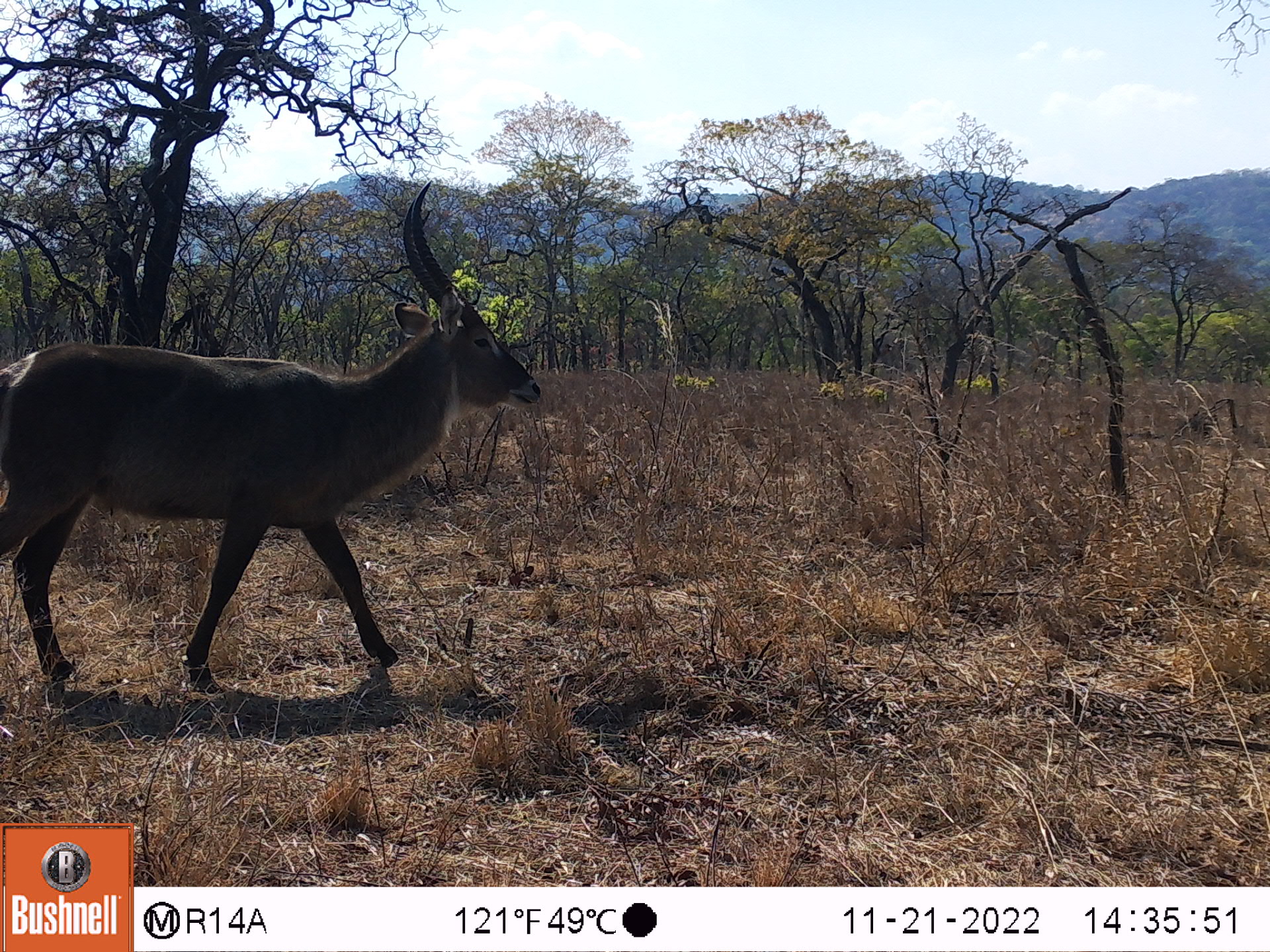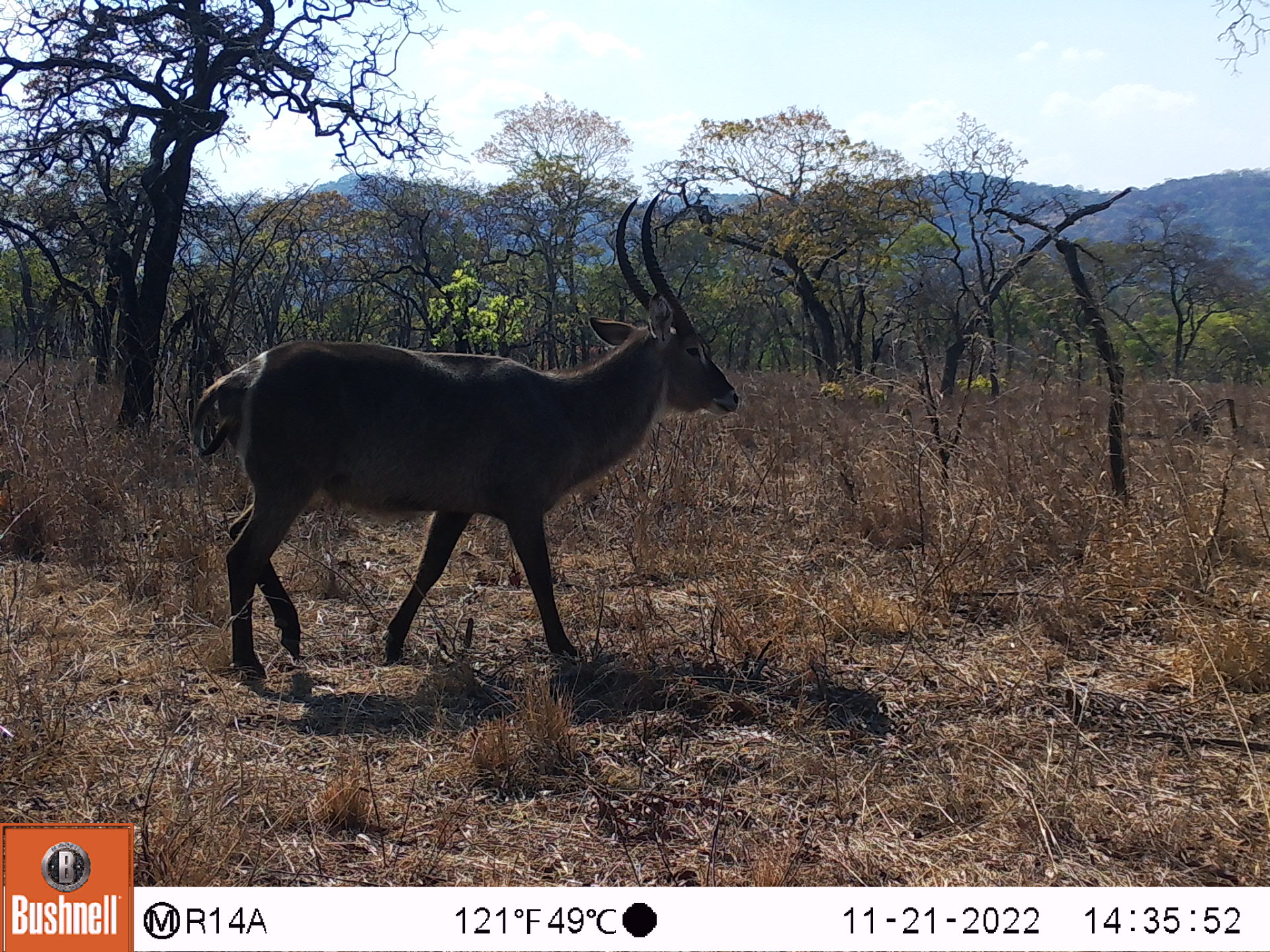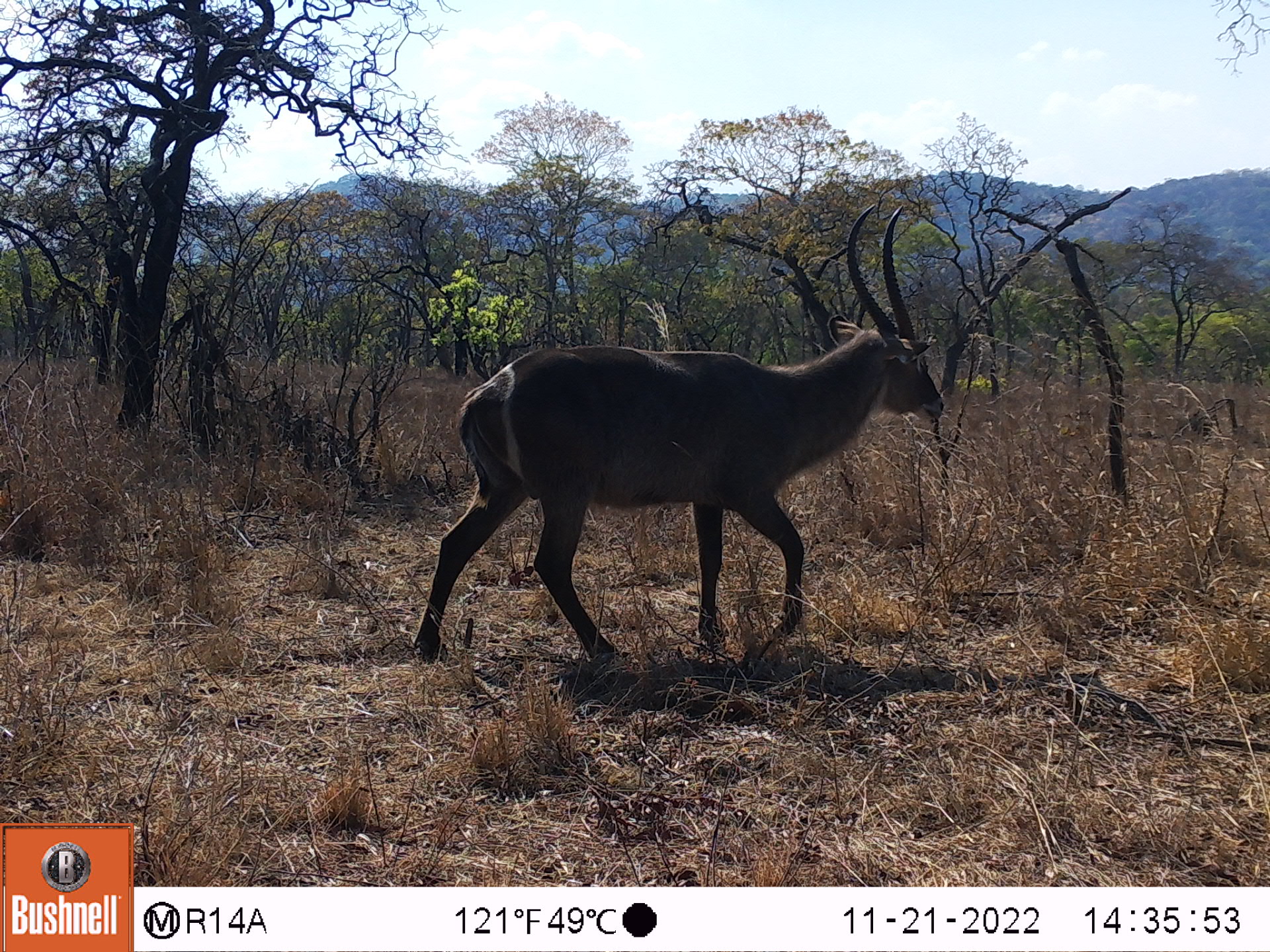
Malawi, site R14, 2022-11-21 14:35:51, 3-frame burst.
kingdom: Animalia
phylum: Chordata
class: Mammalia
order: Artiodactyla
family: Bovidae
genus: Kobus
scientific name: Kobus ellipsiprymnus ellipsiprymnus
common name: common waterbuck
Common waterbuck (Kobus ellipsiprymnus ellipsiprymnus), count 1.